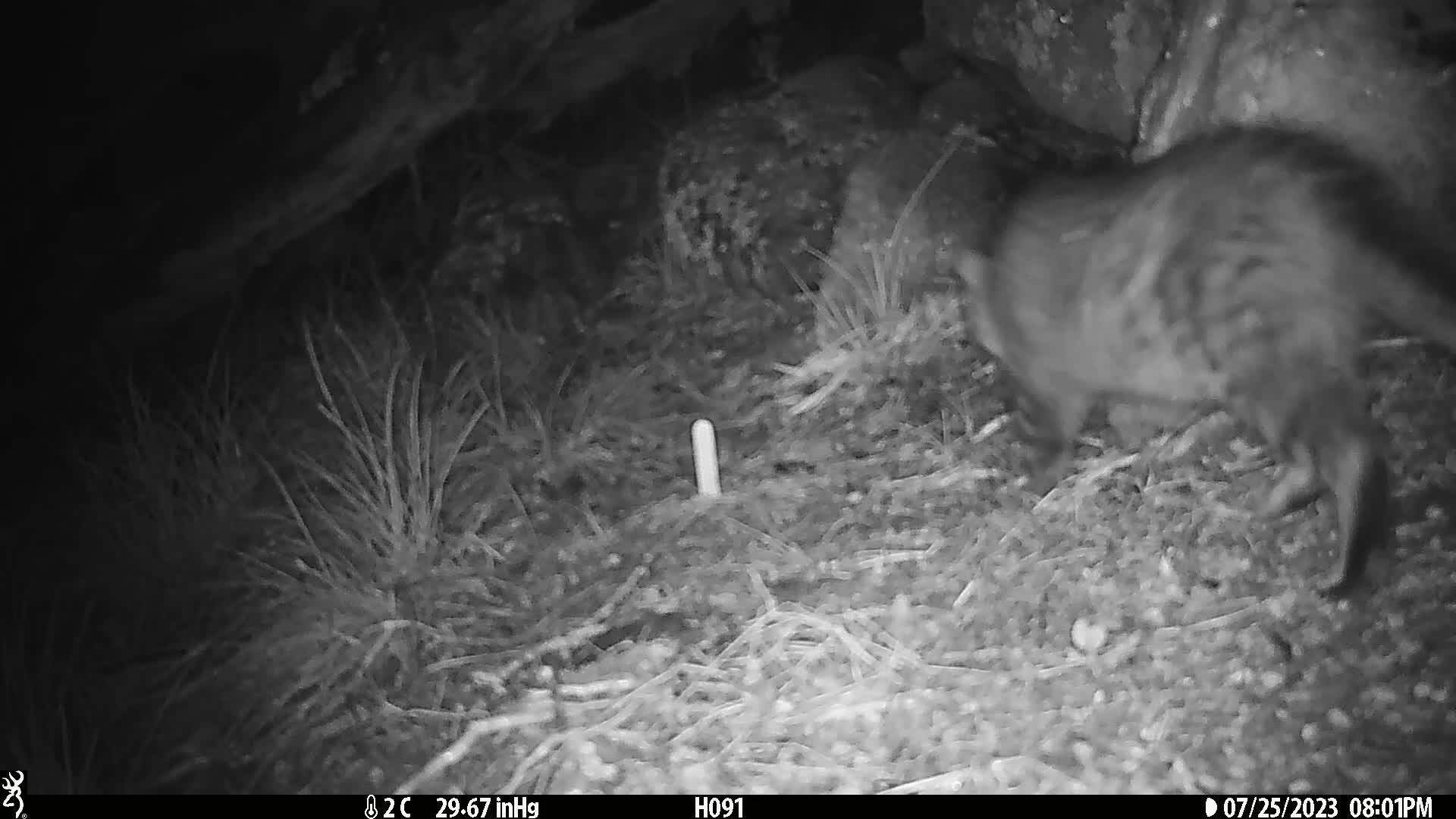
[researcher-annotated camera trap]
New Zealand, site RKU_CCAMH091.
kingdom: Animalia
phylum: Chordata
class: Mammalia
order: Carnivora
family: Felidae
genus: Felis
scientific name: Felis catus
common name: domestic cat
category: cat